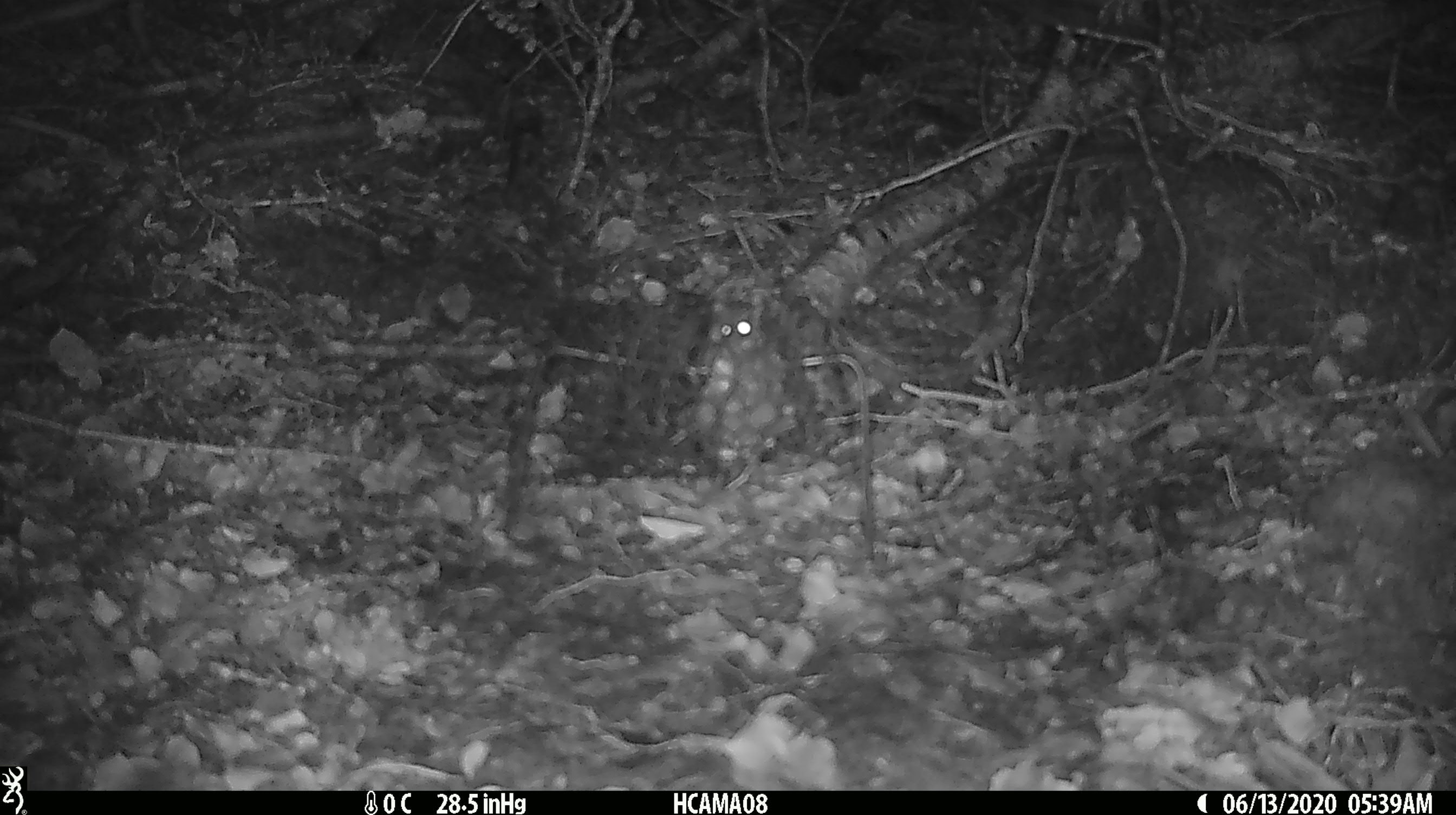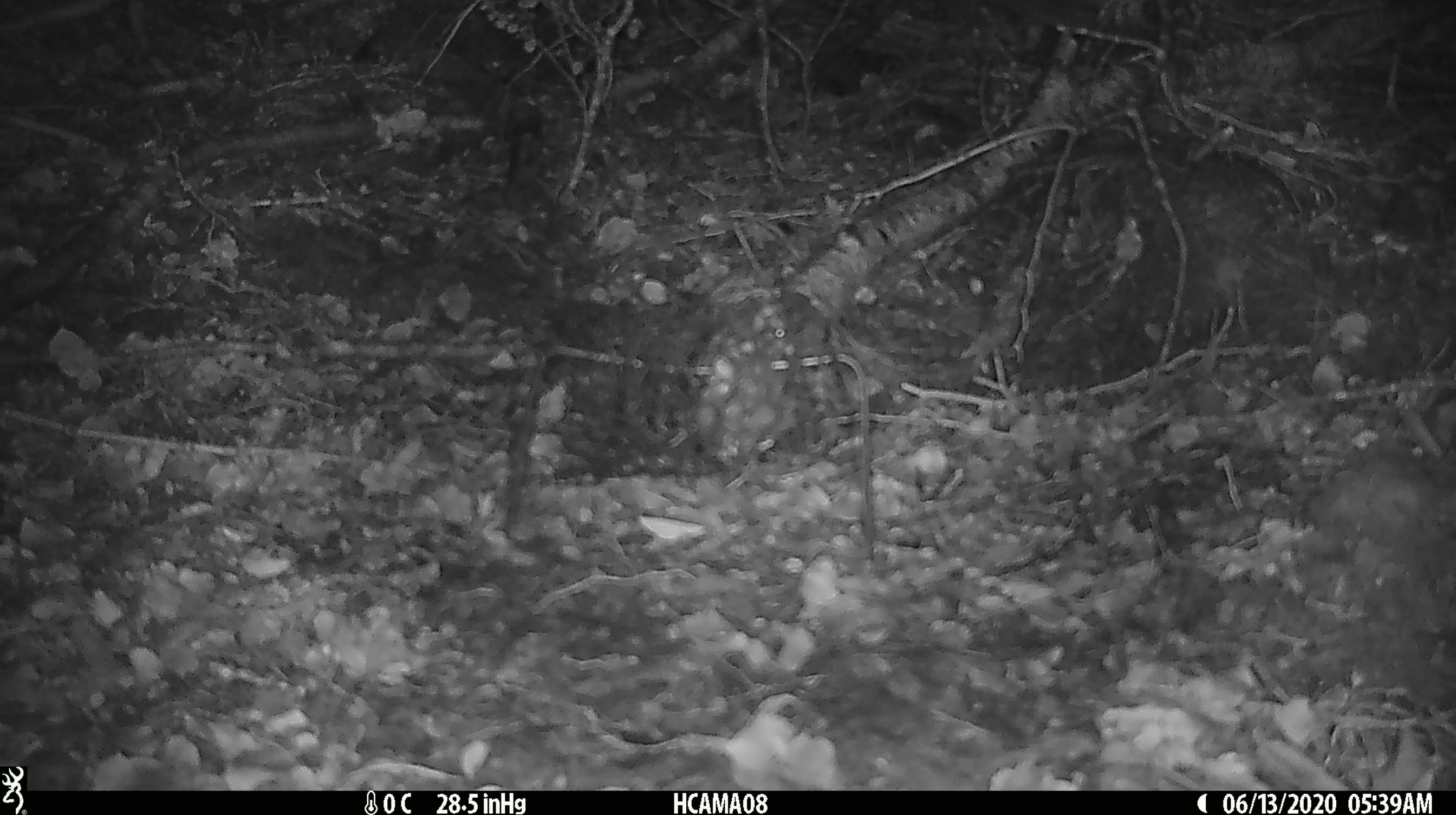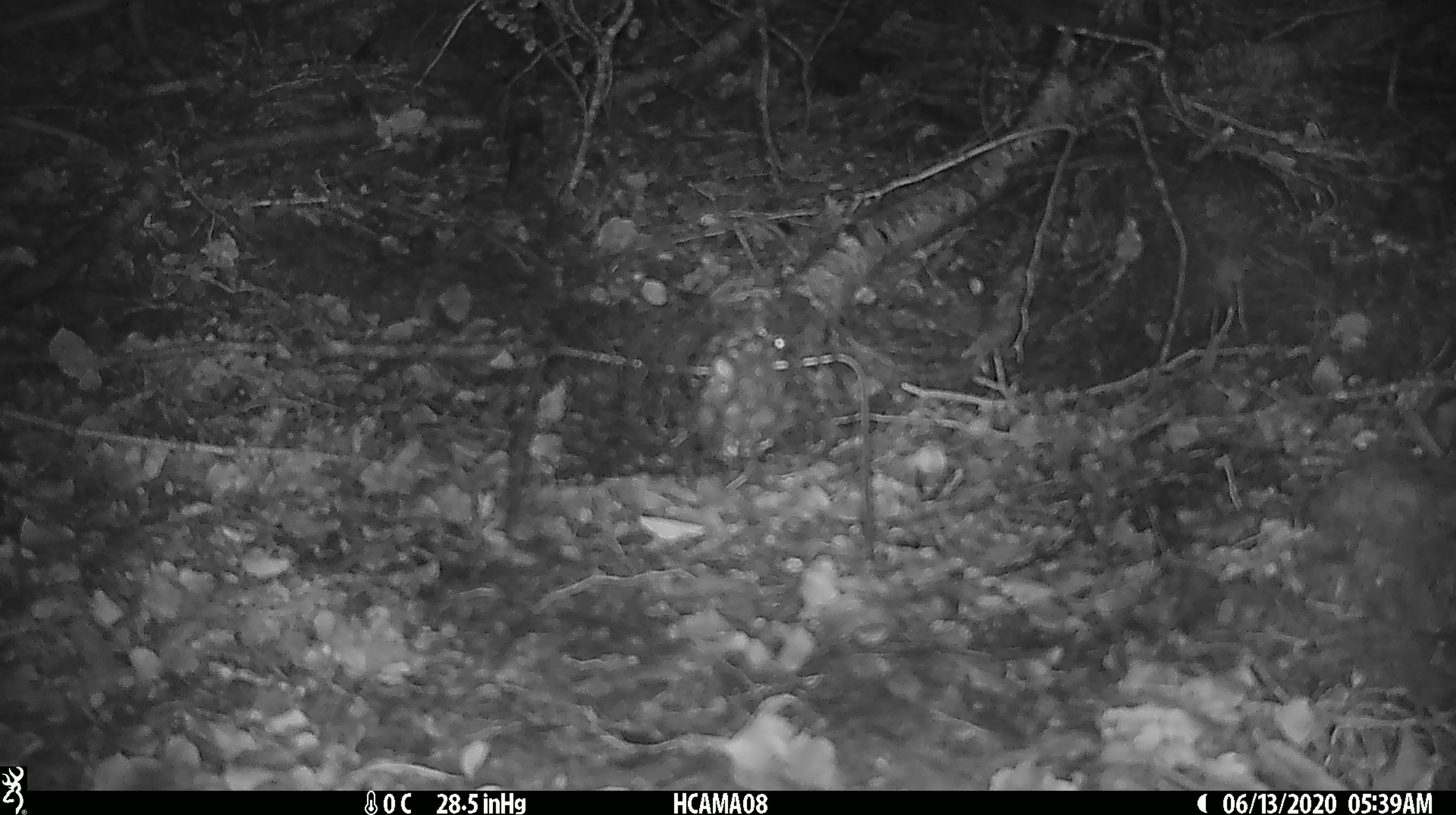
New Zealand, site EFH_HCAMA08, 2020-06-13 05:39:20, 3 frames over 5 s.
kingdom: Animalia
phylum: Chordata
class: Mammalia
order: Rodentia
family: Muridae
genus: Mus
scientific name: Mus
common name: mouse